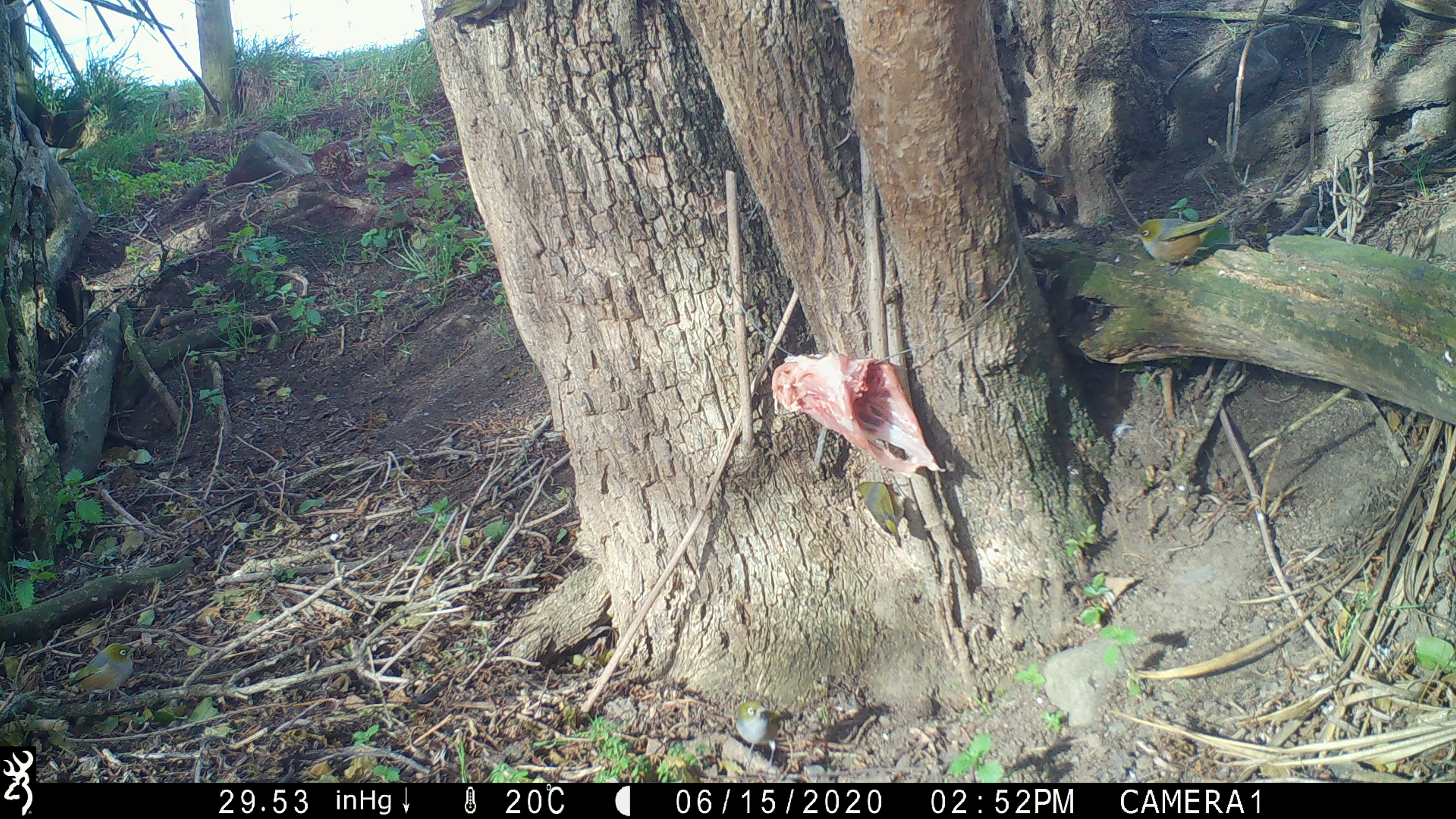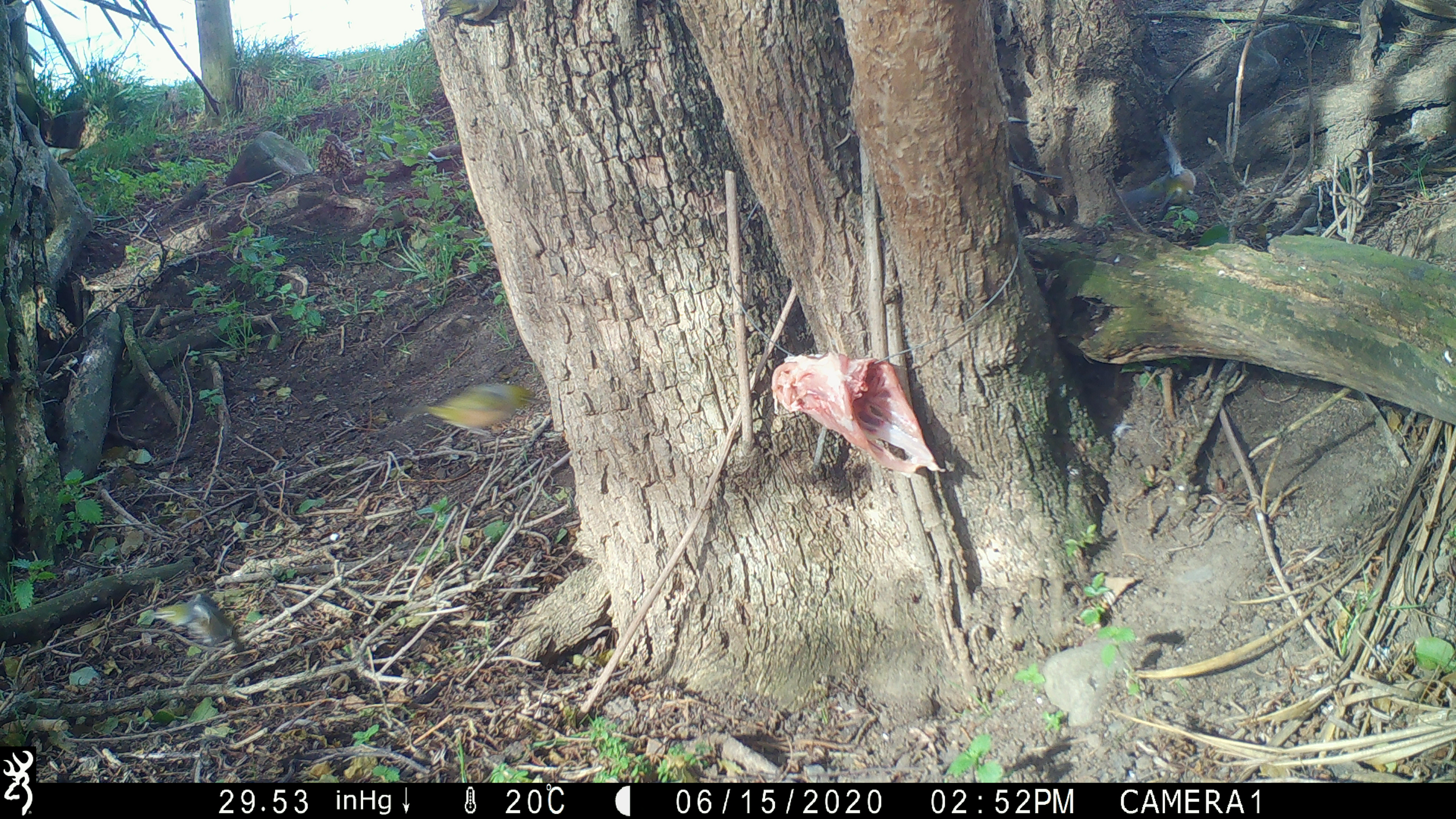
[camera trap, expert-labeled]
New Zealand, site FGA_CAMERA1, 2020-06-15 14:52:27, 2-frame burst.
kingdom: Animalia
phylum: Chordata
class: Aves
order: Passeriformes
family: Zosteropidae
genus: Zosterops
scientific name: Zosterops lateralis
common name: silvereye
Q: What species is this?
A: Silvereye (Zosterops lateralis).